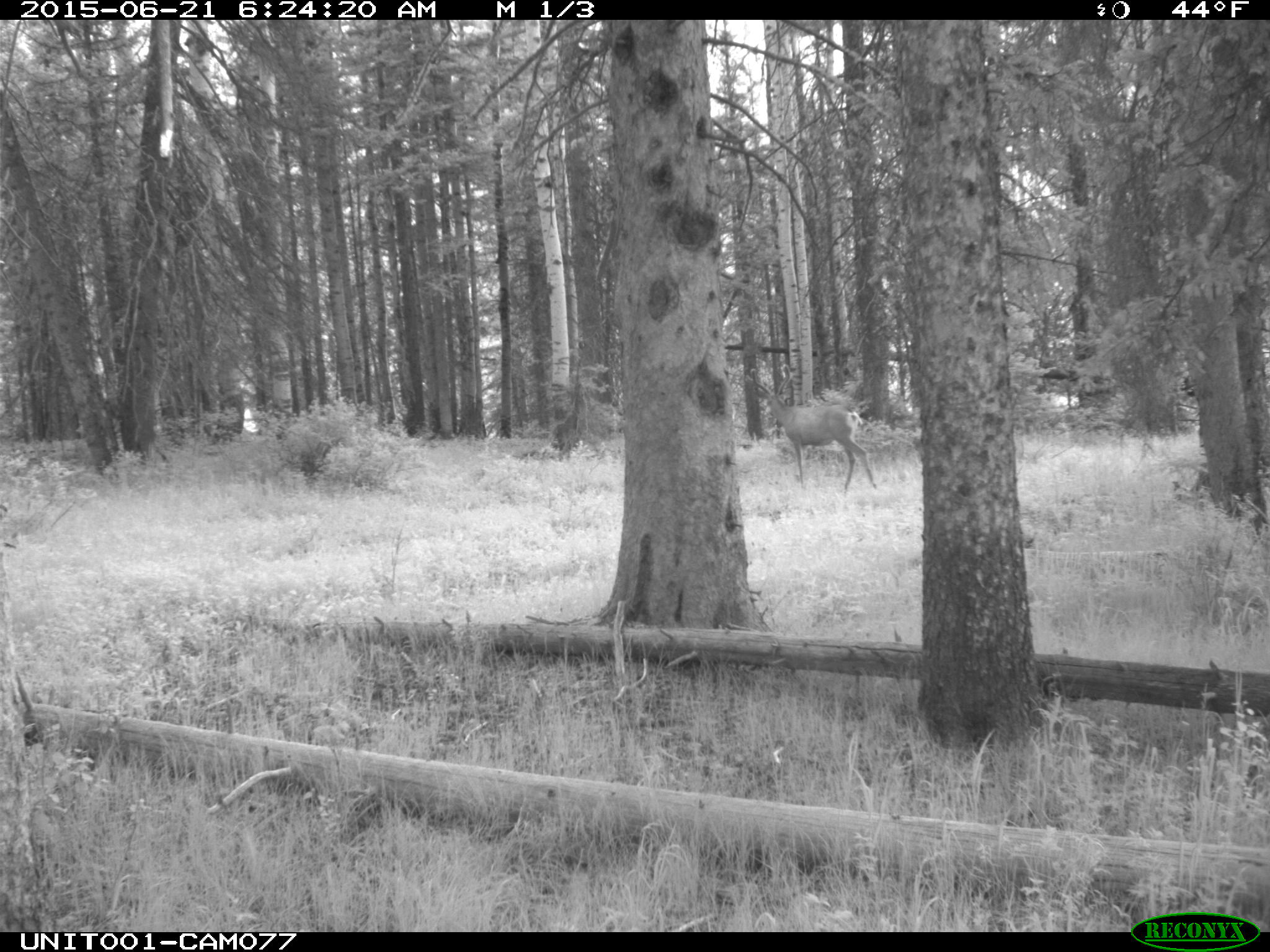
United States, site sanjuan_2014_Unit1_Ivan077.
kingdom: Animalia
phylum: Chordata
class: Mammalia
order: Artiodactyla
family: Cervidae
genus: Odocoileus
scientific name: Odocoileus hemionus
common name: mule deer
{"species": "Odocoileus hemionus (mule deer)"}